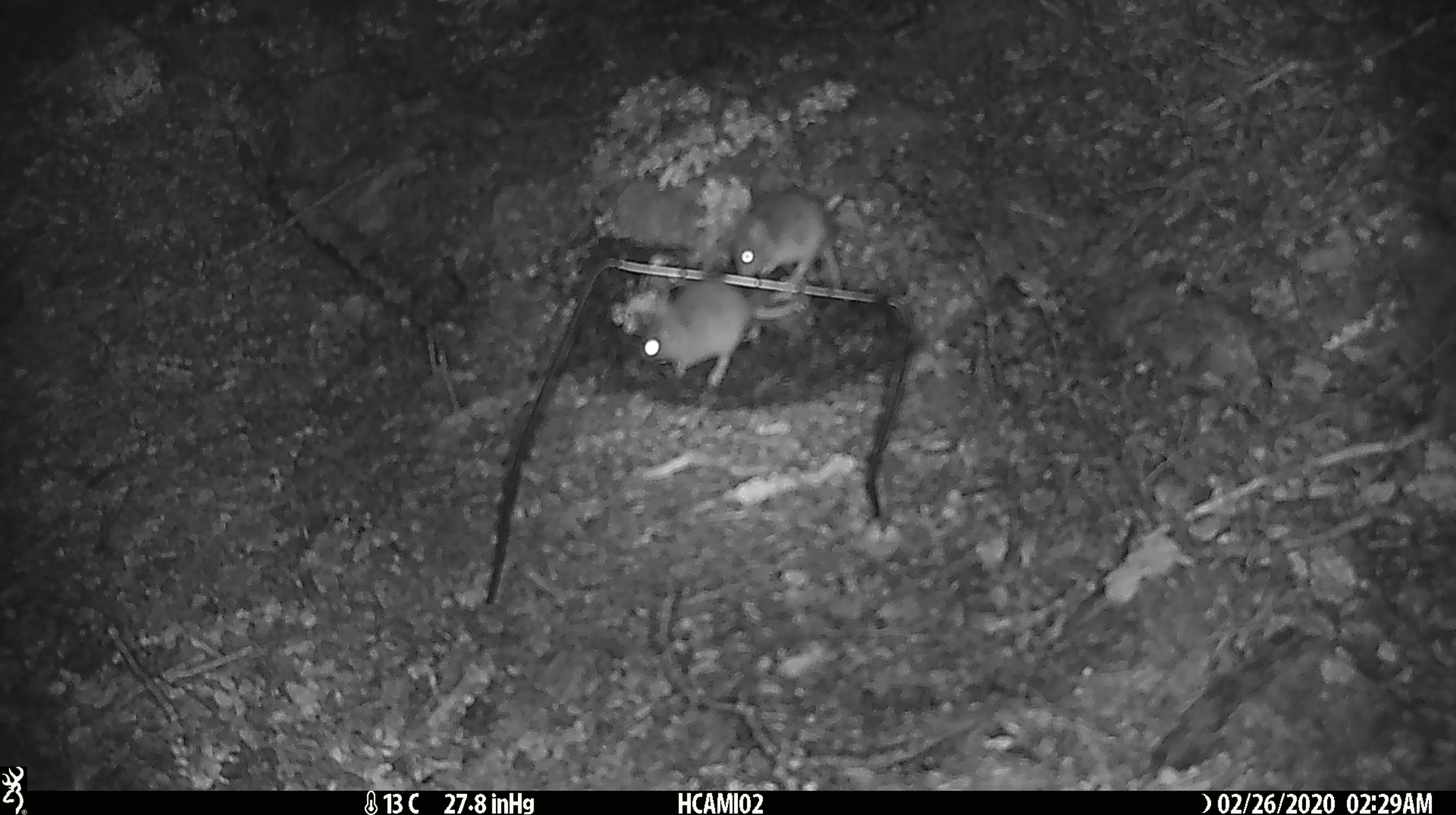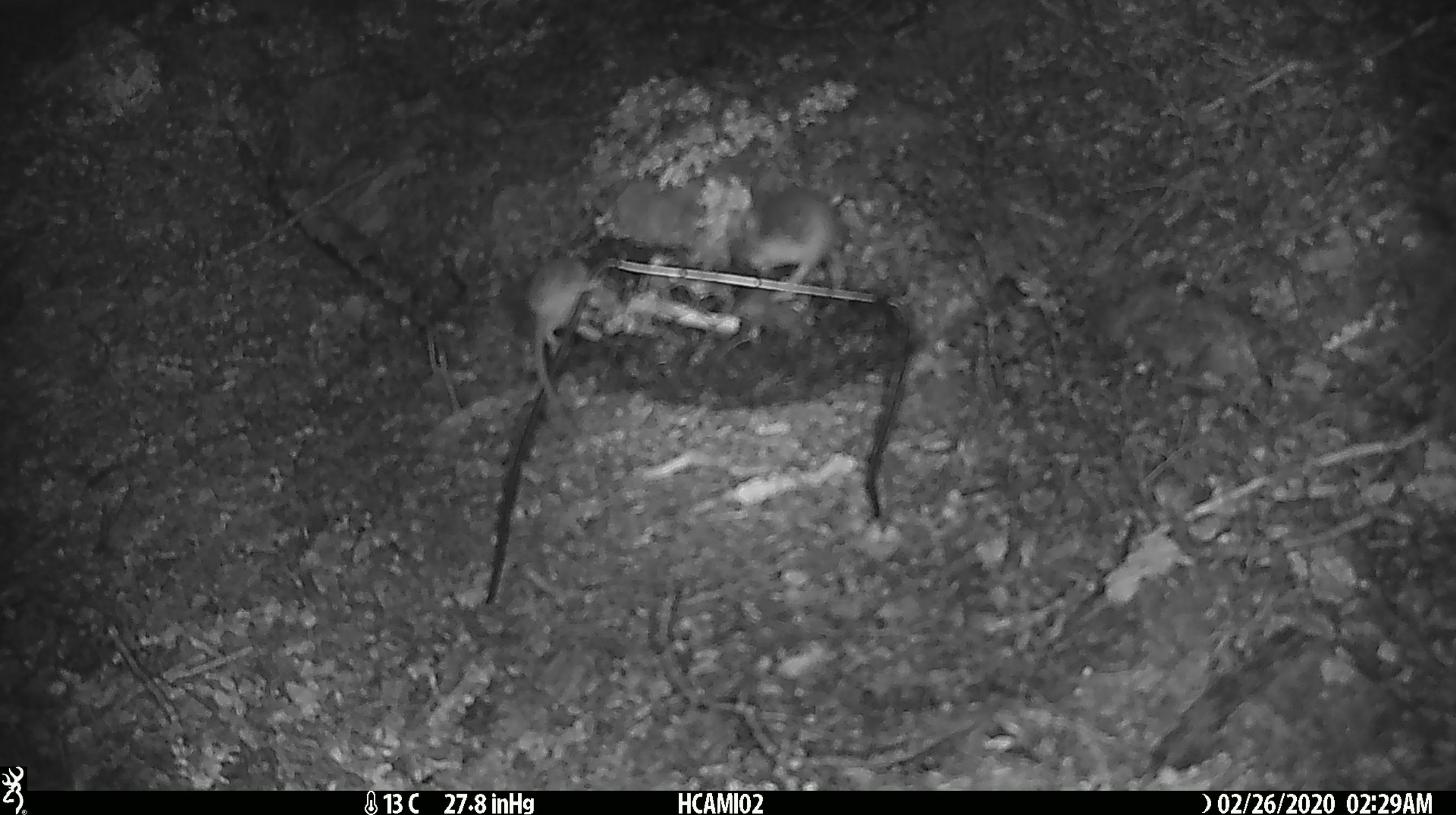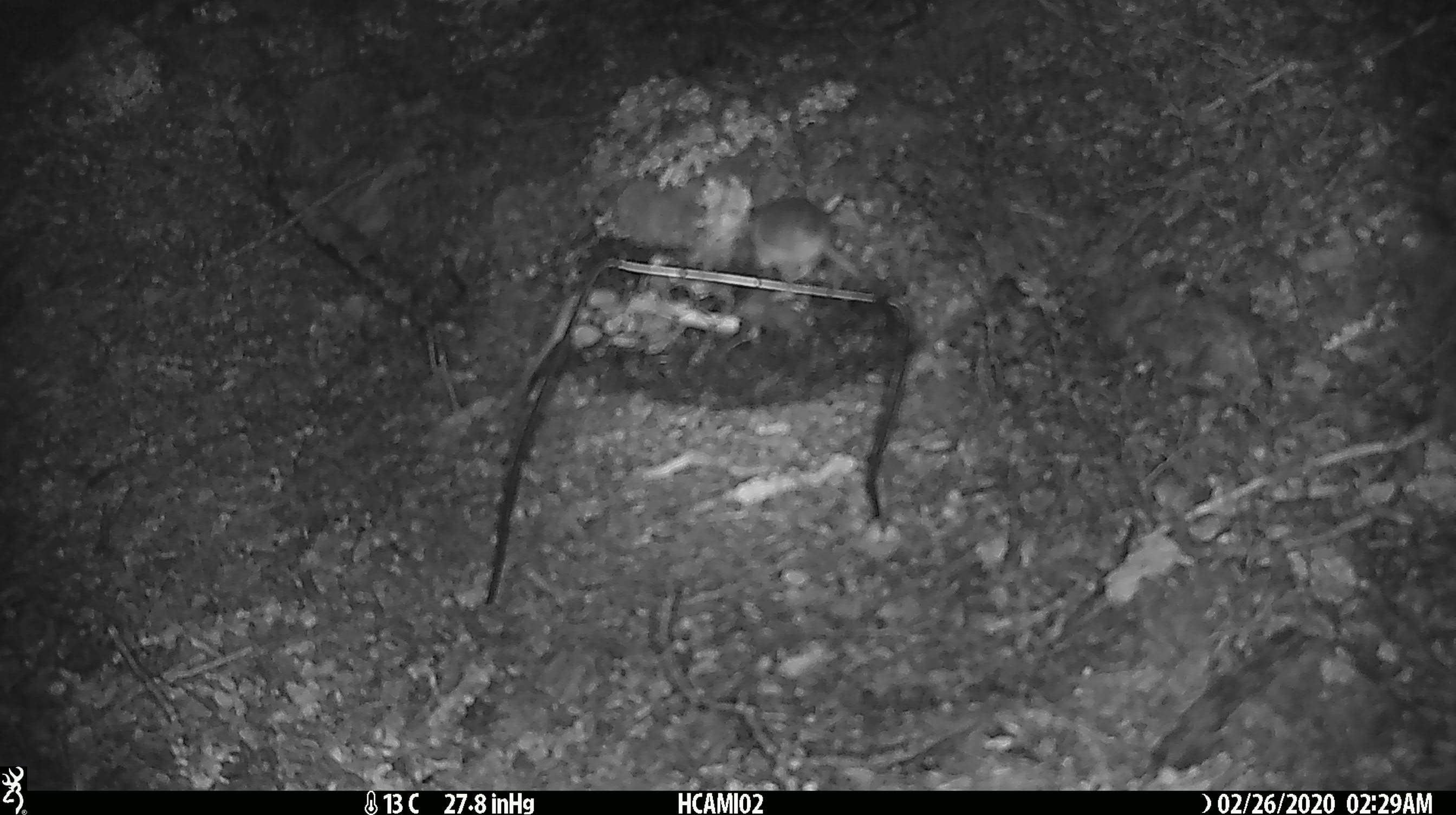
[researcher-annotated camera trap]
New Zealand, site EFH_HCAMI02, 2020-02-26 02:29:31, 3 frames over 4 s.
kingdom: Animalia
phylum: Chordata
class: Mammalia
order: Rodentia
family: Muridae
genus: Mus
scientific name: Mus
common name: mouse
Mouse (Mus).